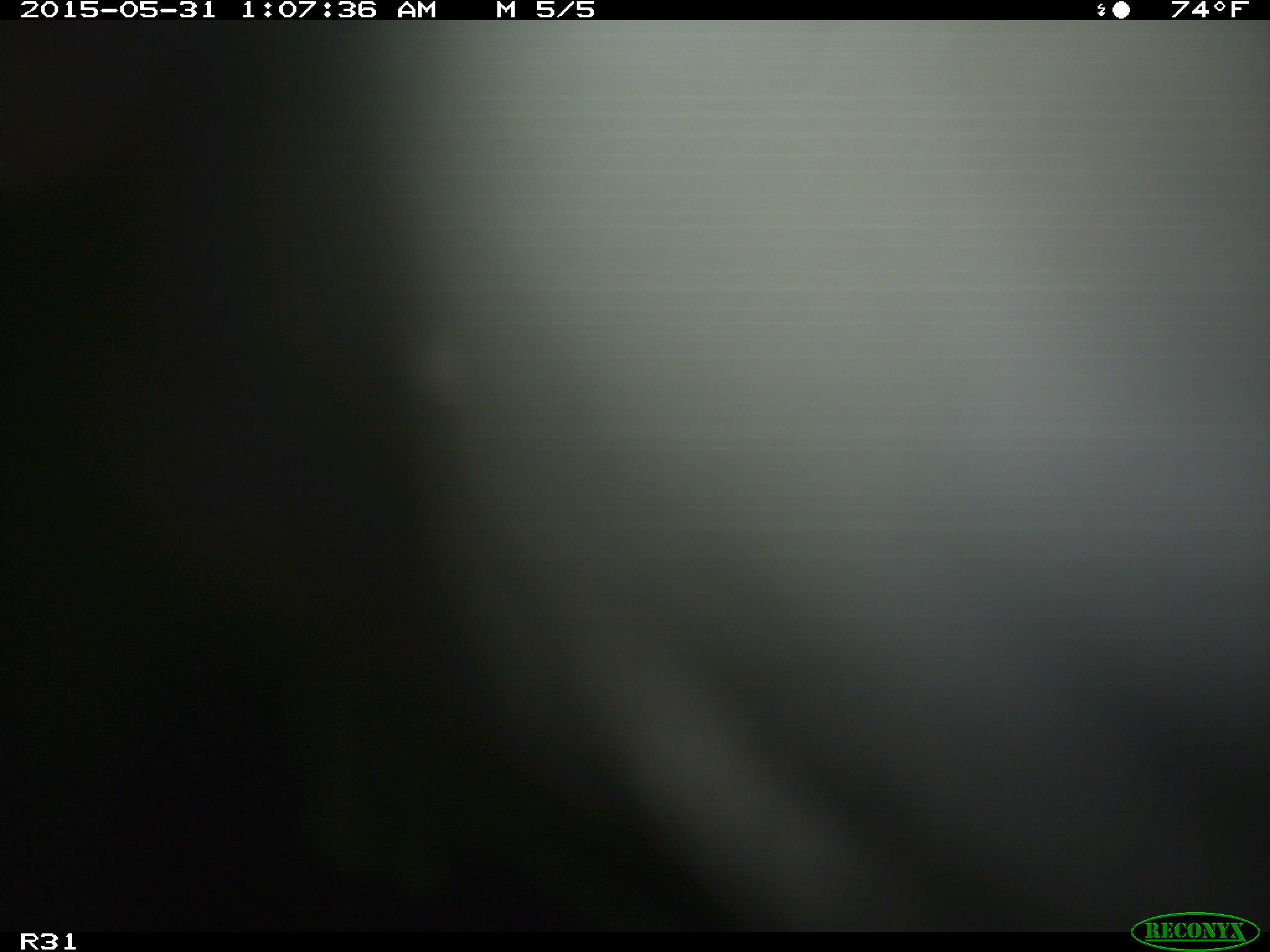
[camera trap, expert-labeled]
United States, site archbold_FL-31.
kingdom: Animalia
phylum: Chordata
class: Mammalia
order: Artiodactyla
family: Bovidae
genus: Bos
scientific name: Bos taurus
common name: domestic cow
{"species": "Bos taurus (domestic cow)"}